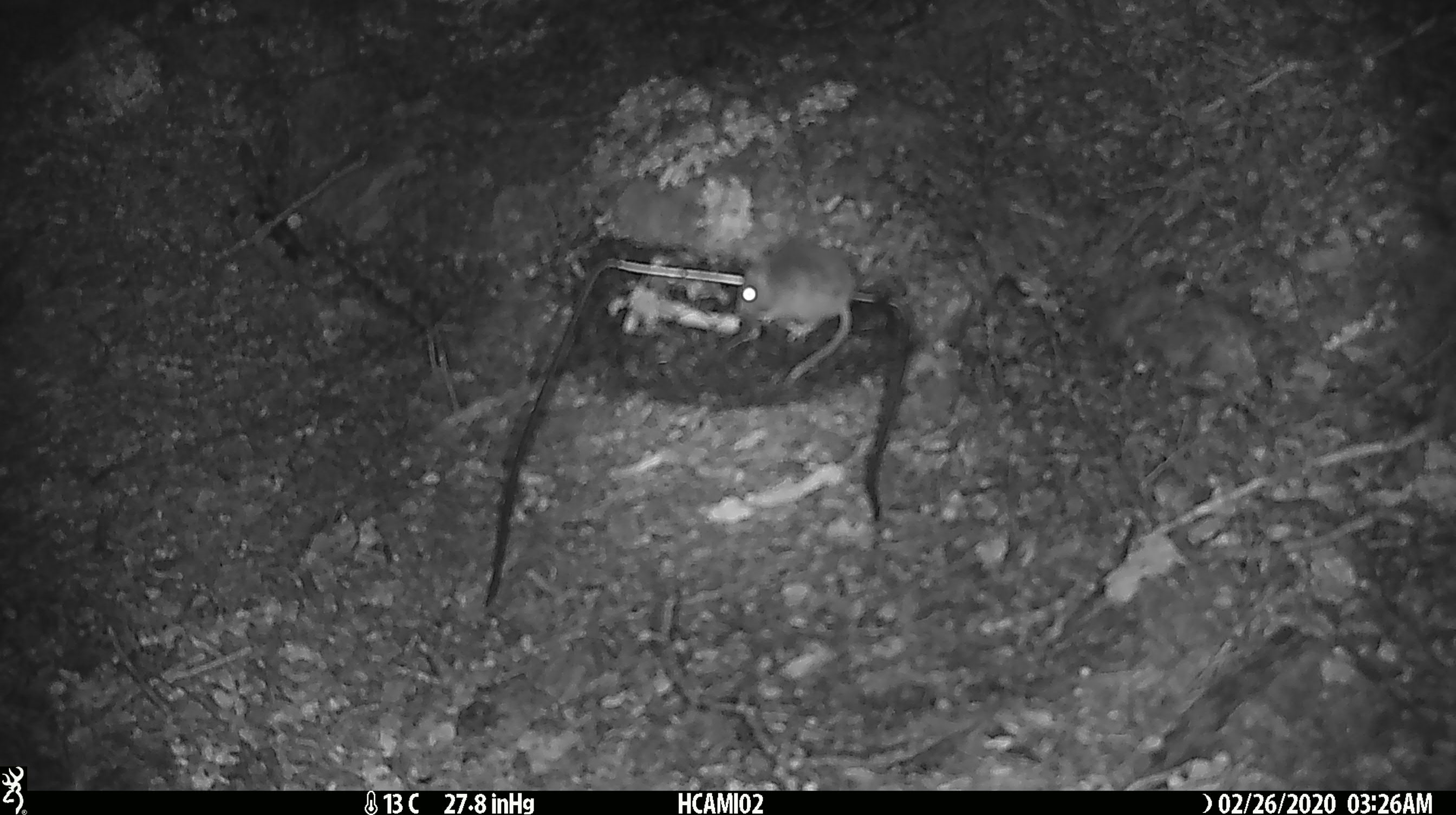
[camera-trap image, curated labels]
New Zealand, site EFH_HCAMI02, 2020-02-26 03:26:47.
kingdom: Animalia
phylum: Chordata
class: Mammalia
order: Rodentia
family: Muridae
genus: Mus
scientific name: Mus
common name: mouse